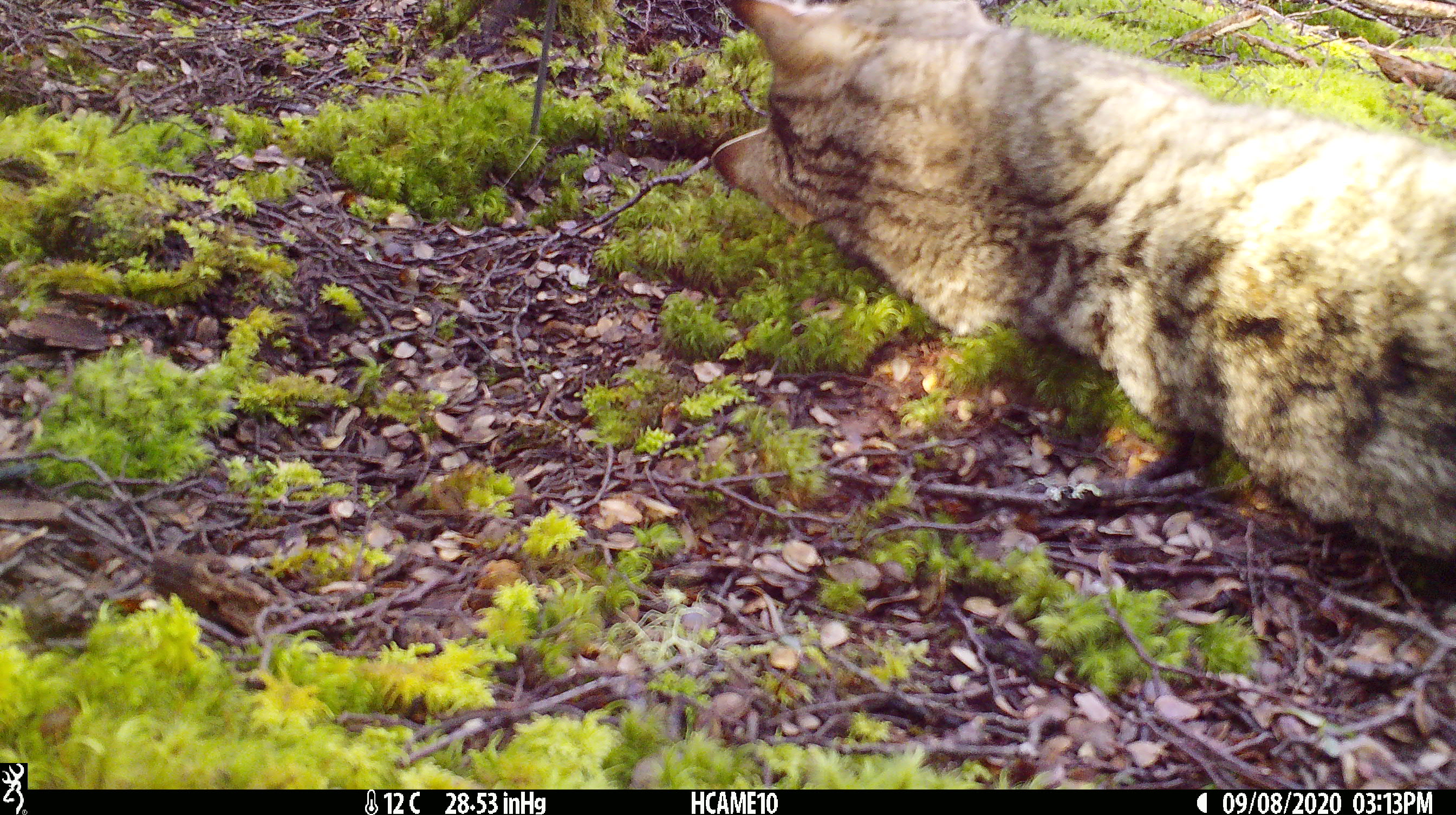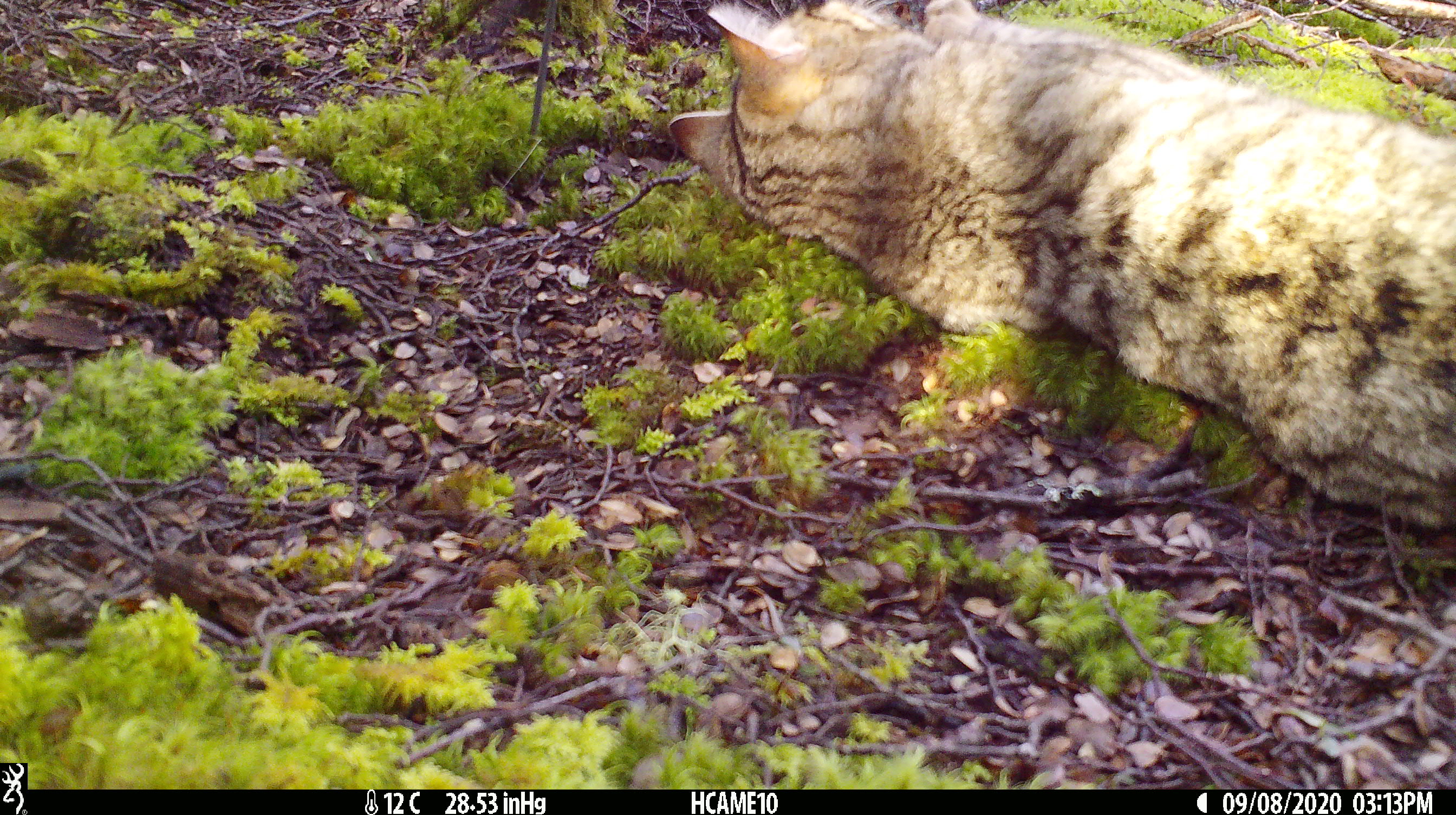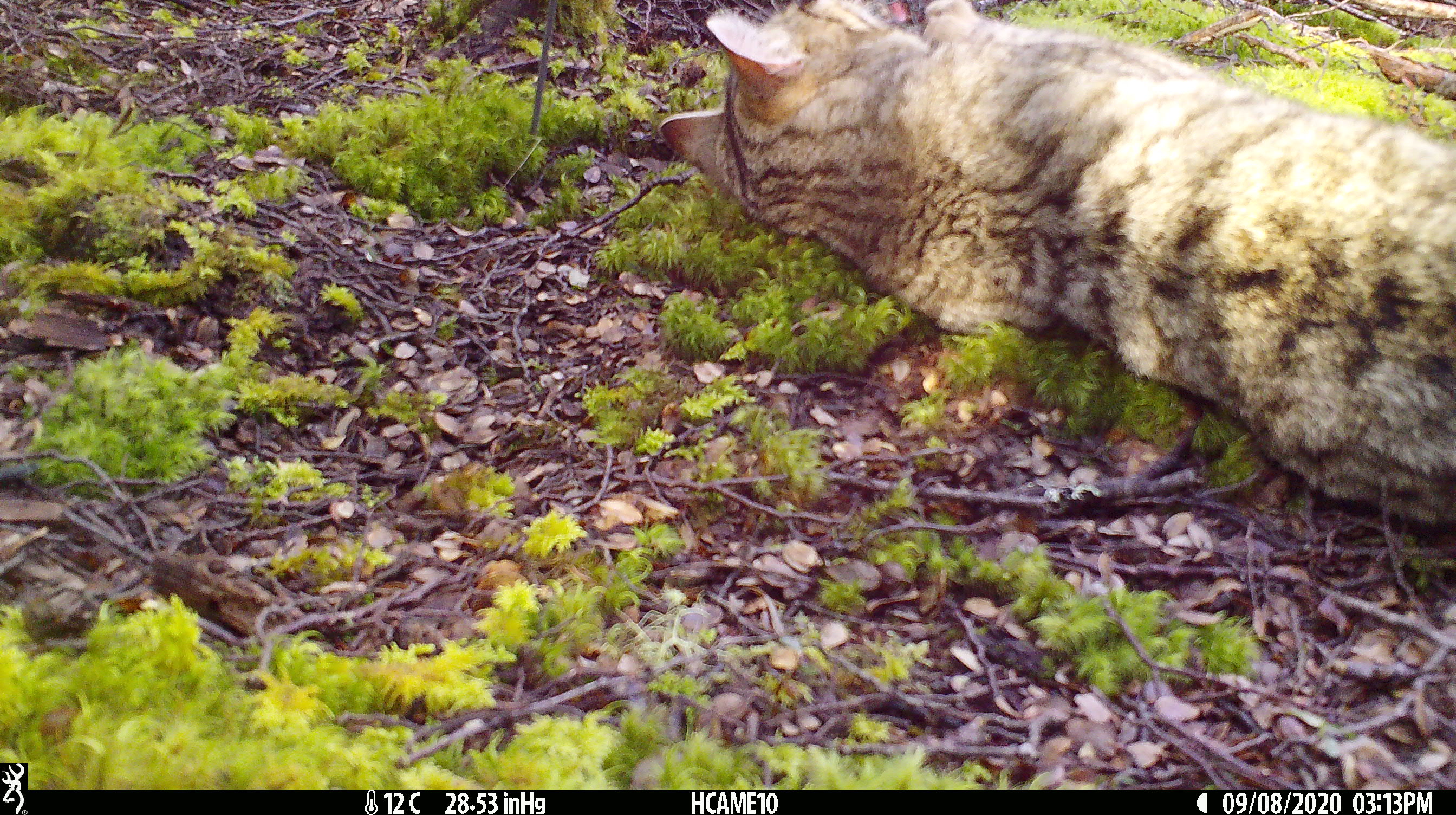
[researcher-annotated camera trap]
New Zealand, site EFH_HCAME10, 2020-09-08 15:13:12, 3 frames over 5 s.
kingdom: Animalia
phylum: Chordata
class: Mammalia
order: Carnivora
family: Felidae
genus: Felis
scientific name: Felis catus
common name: domestic cat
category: cat